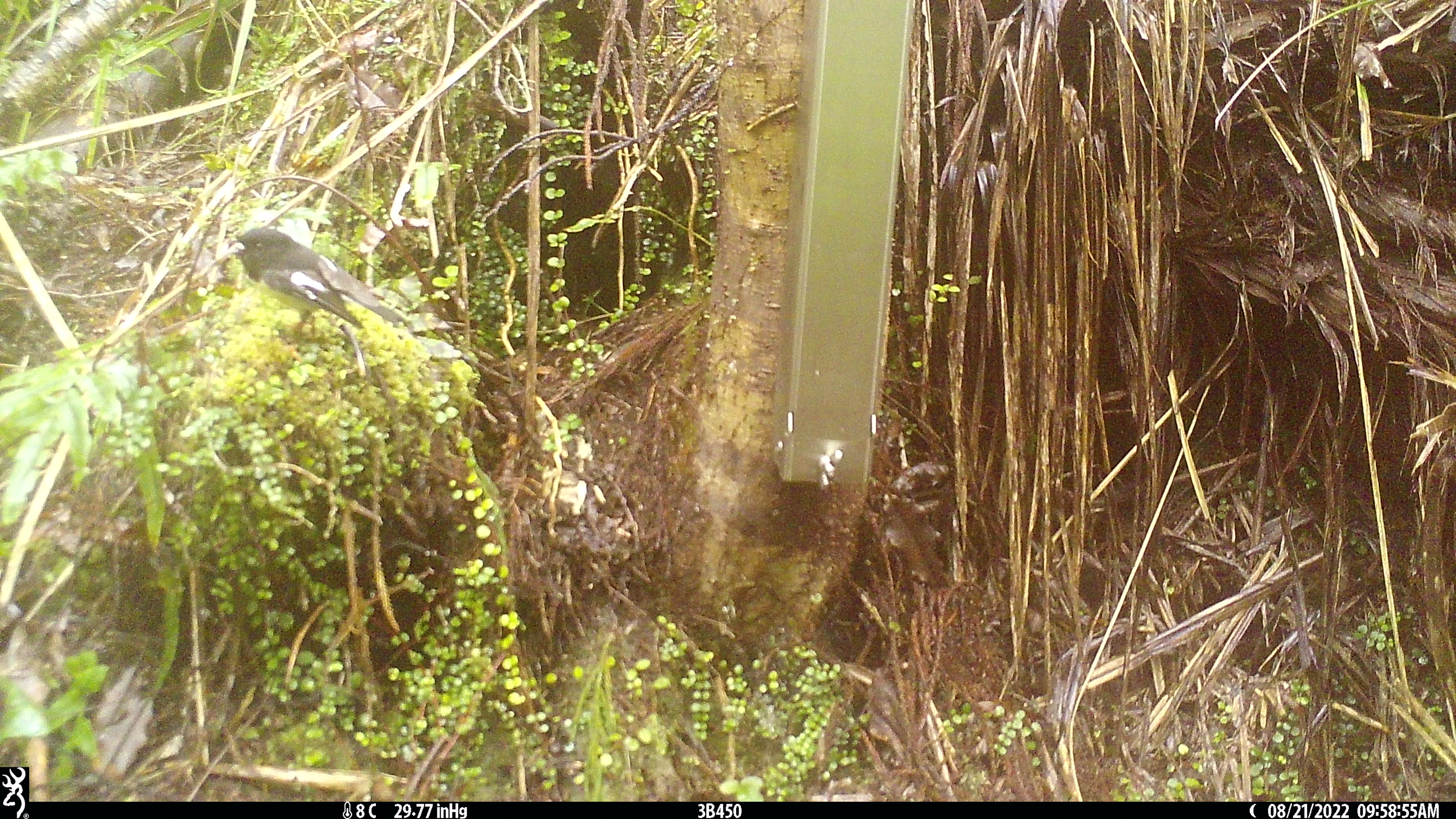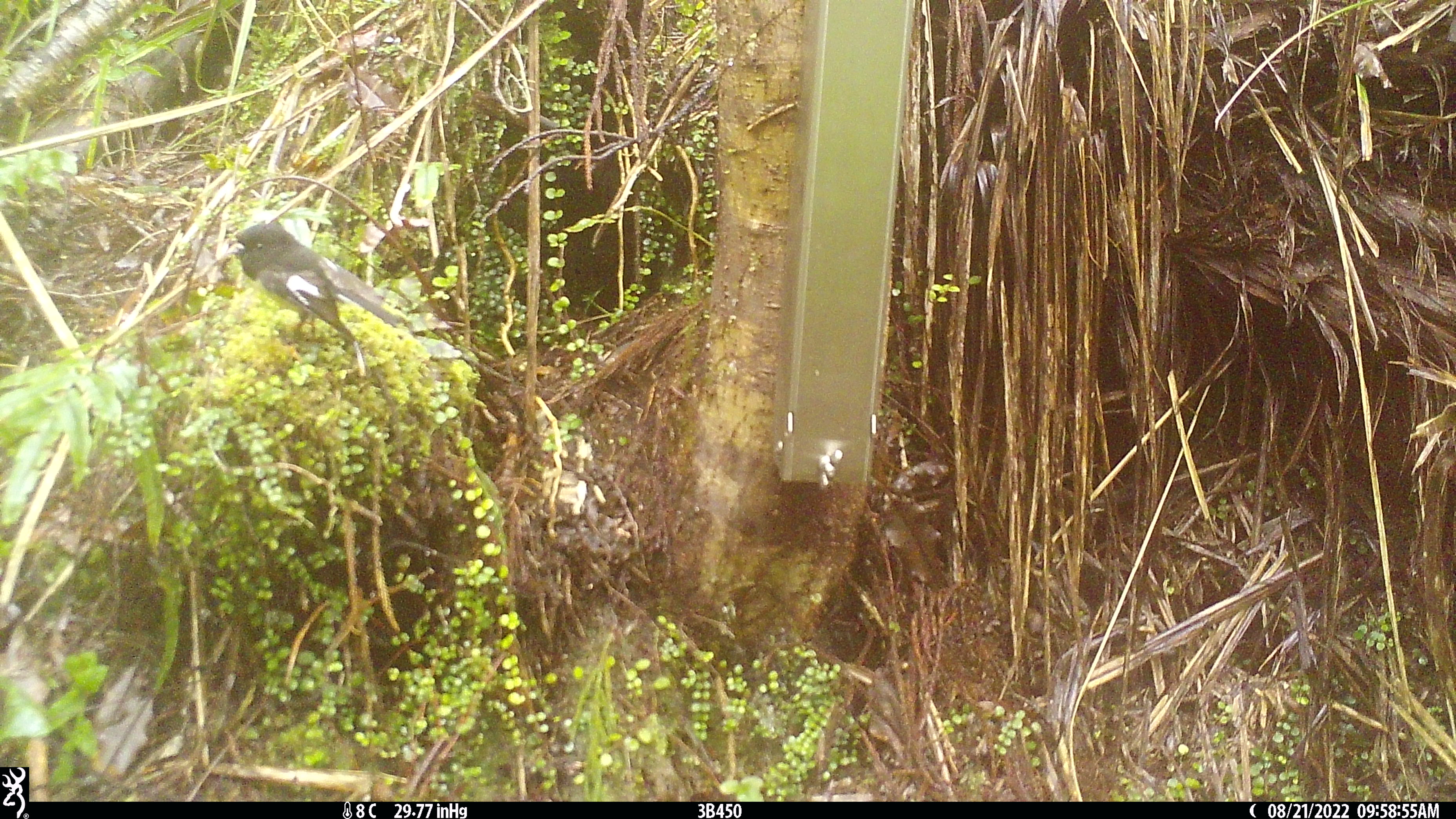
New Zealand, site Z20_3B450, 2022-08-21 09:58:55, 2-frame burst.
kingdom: Animalia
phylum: Chordata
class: Aves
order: Passeriformes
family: Petroicidae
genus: Petroica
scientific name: Petroica macrocephala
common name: tomtit